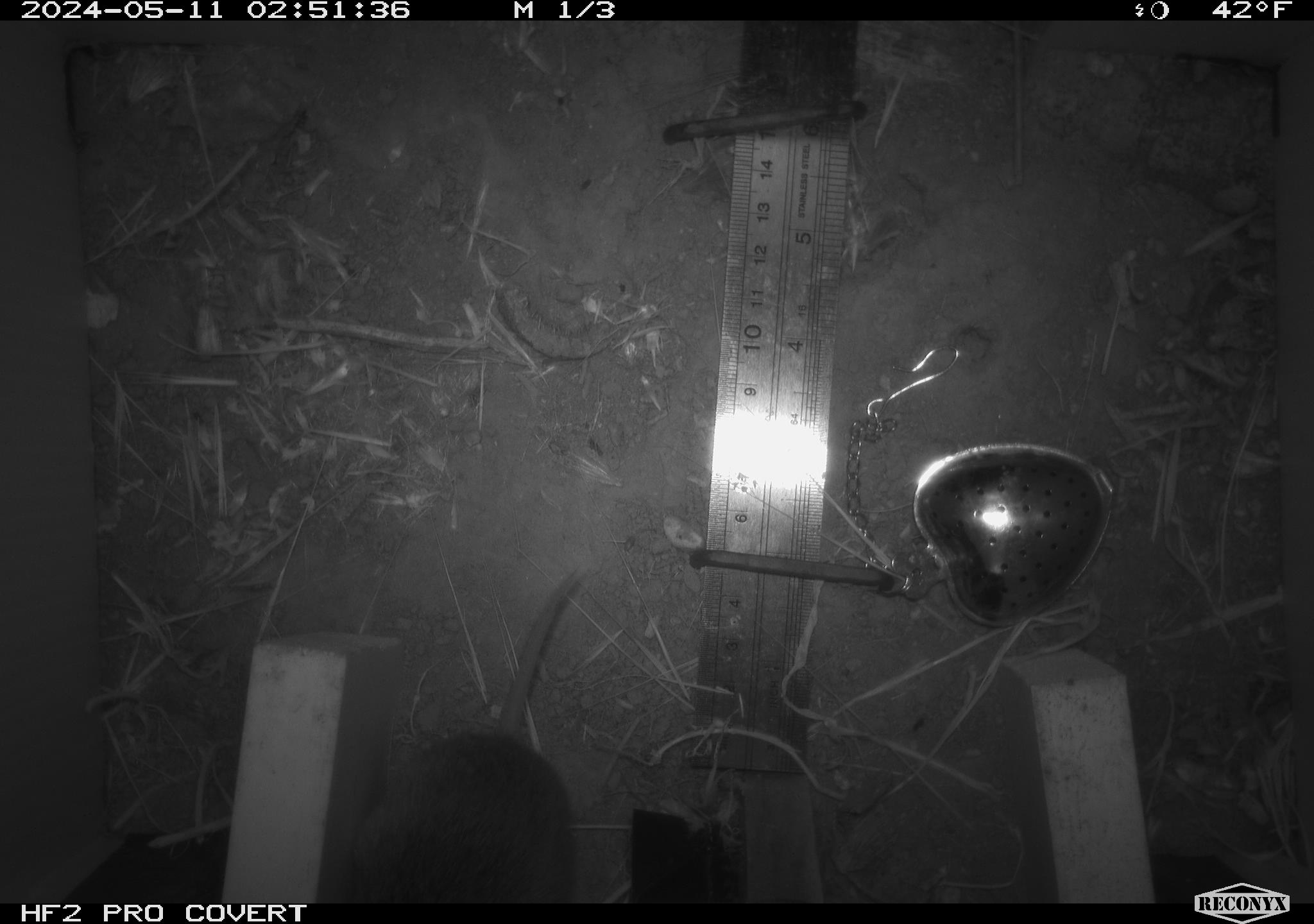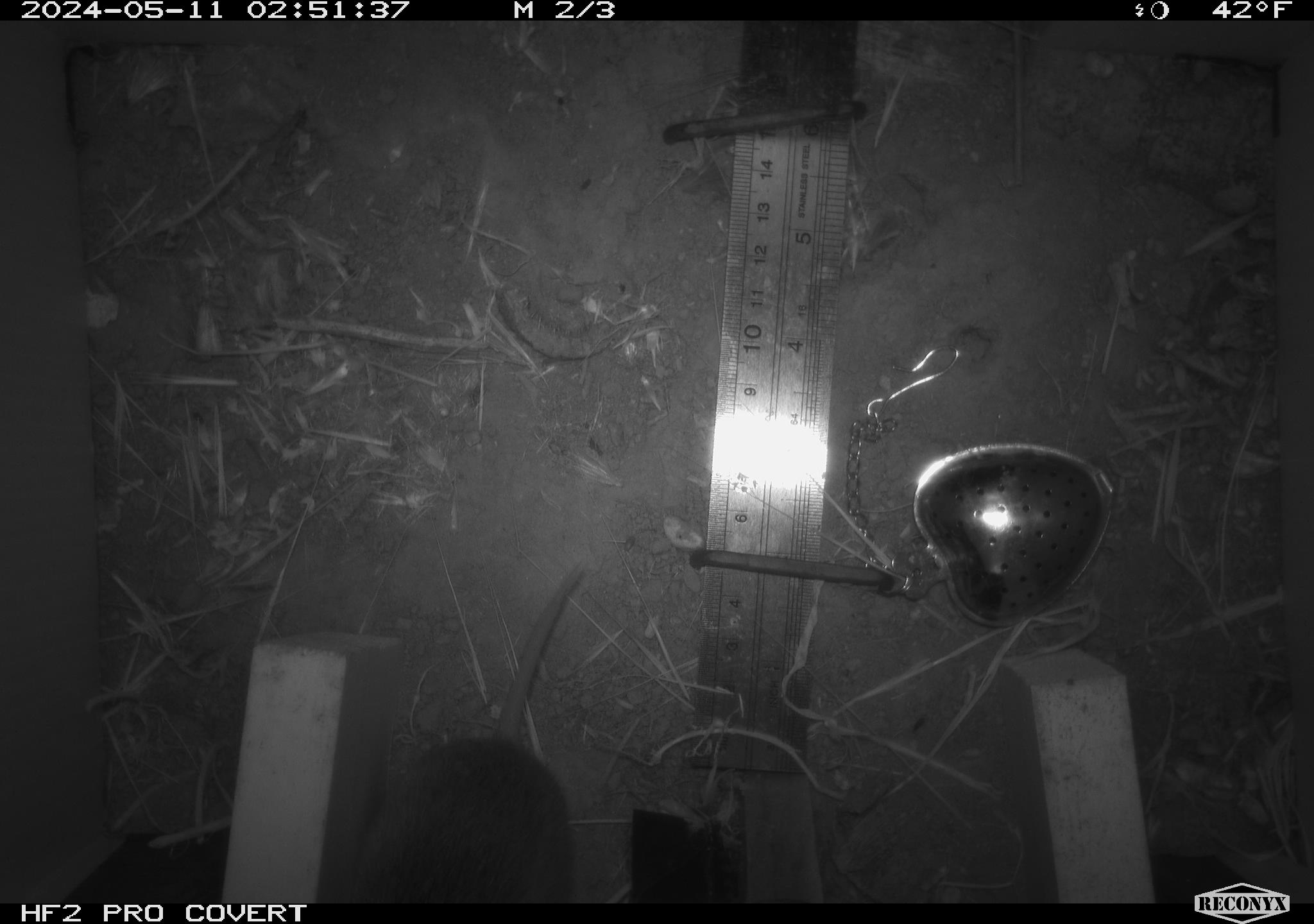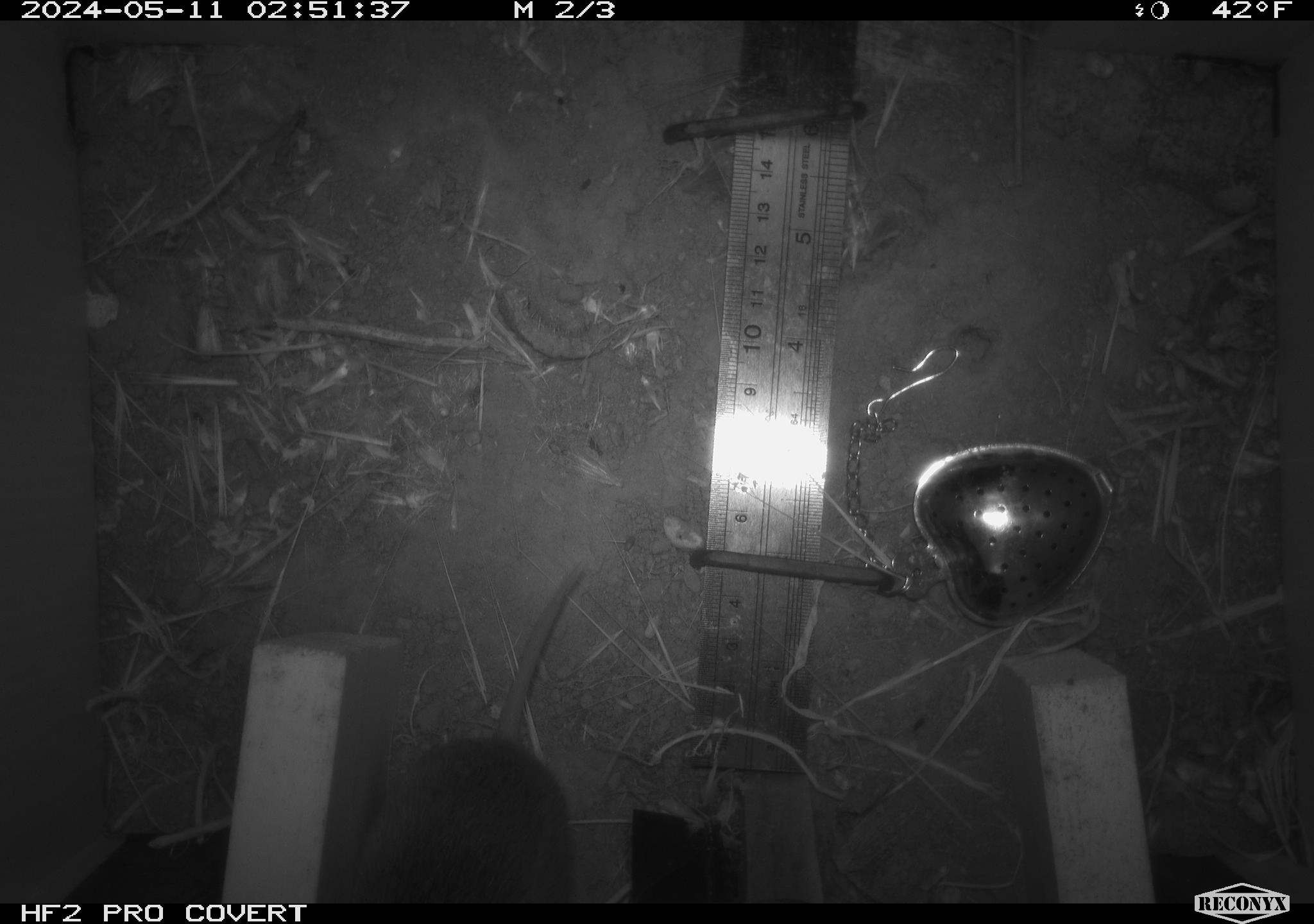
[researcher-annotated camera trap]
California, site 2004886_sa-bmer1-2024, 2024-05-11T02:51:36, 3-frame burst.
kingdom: Animalia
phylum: Chordata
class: Mammalia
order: Rodentia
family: Cricetidae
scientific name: Arvicolinae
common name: voles, lemmings, and muskrats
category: arvicolinae subfamily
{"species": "arvicolinae subfamily (voles, lemmings, and muskrats) (Arvicolinae)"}